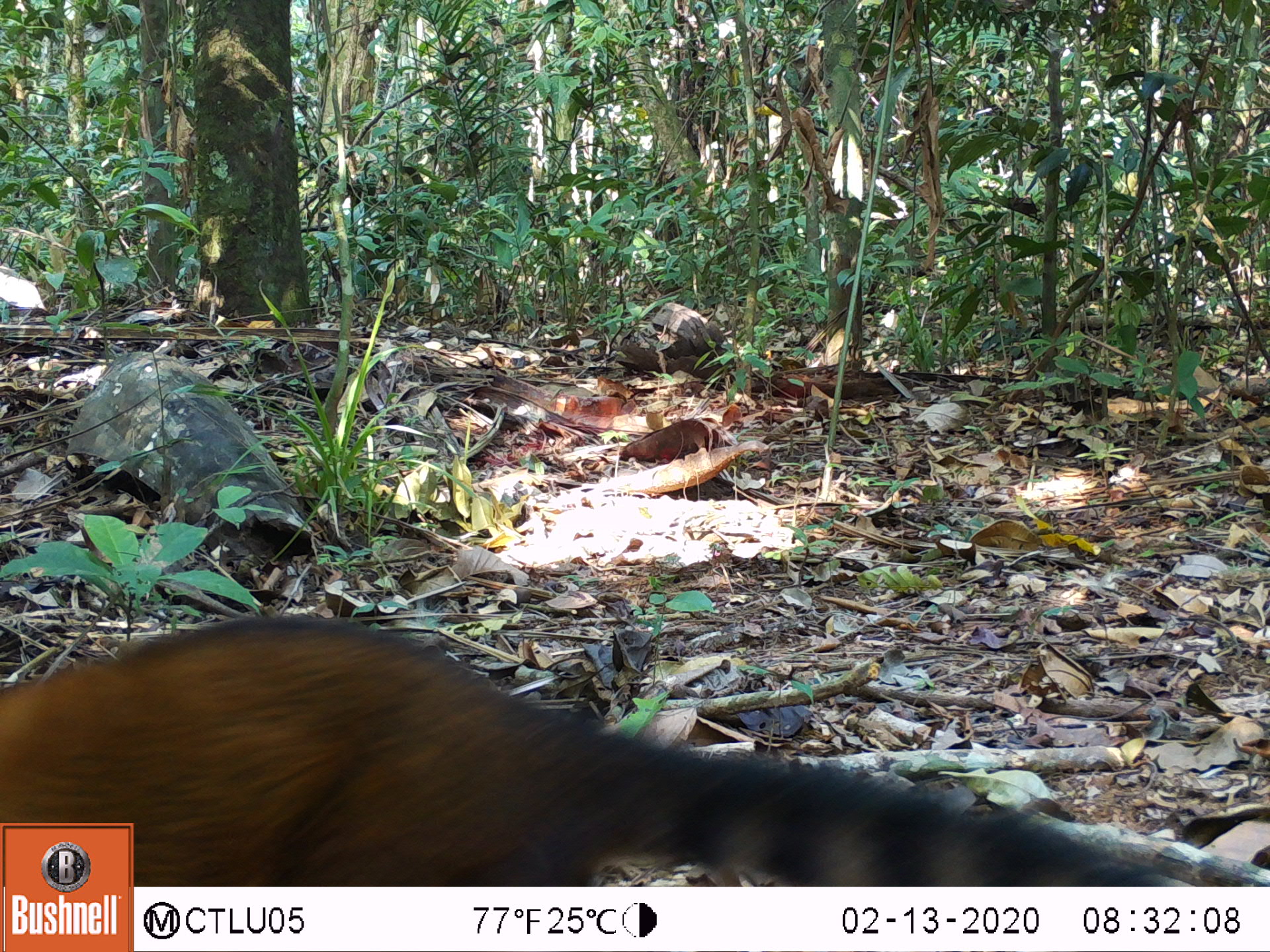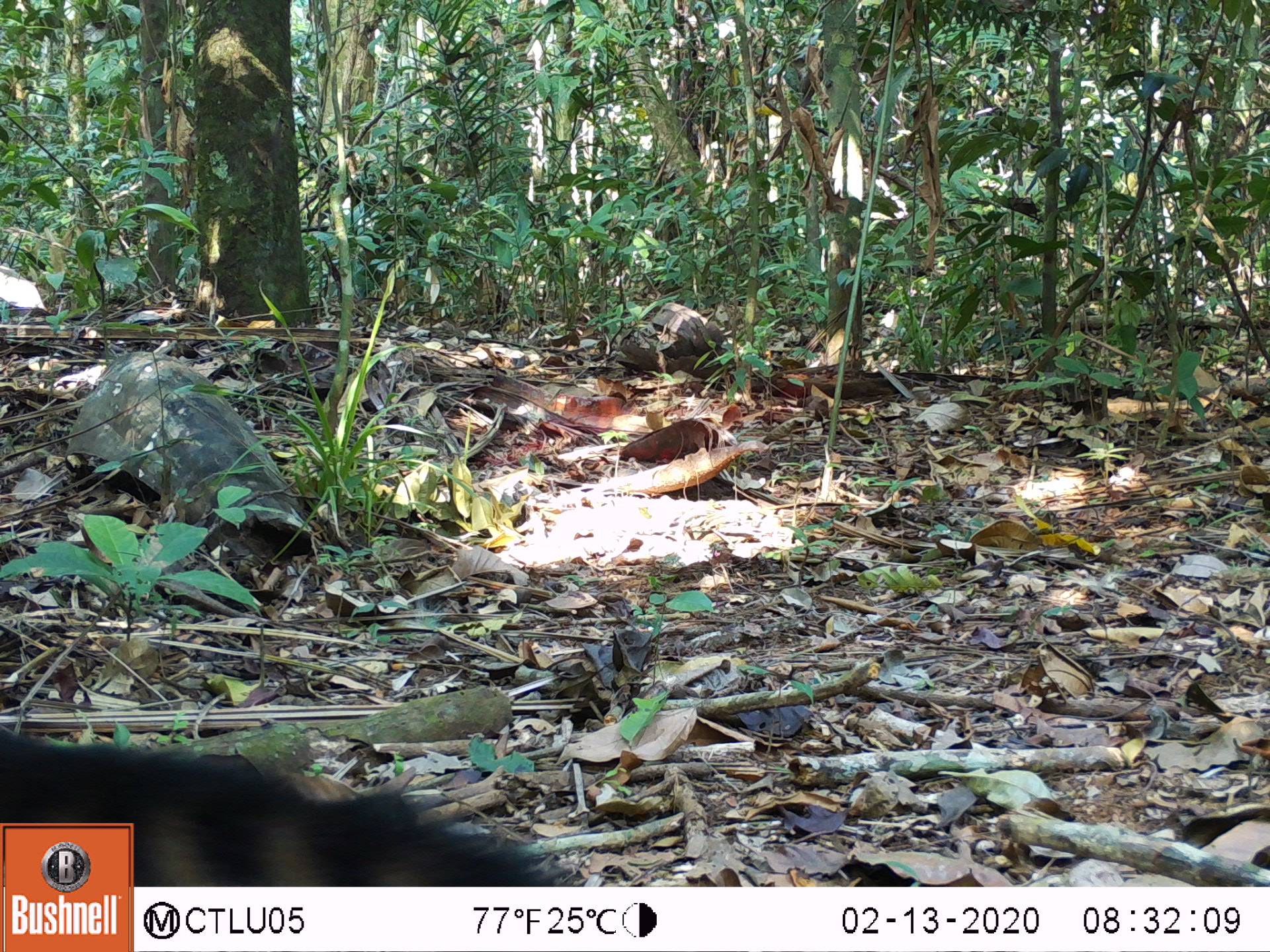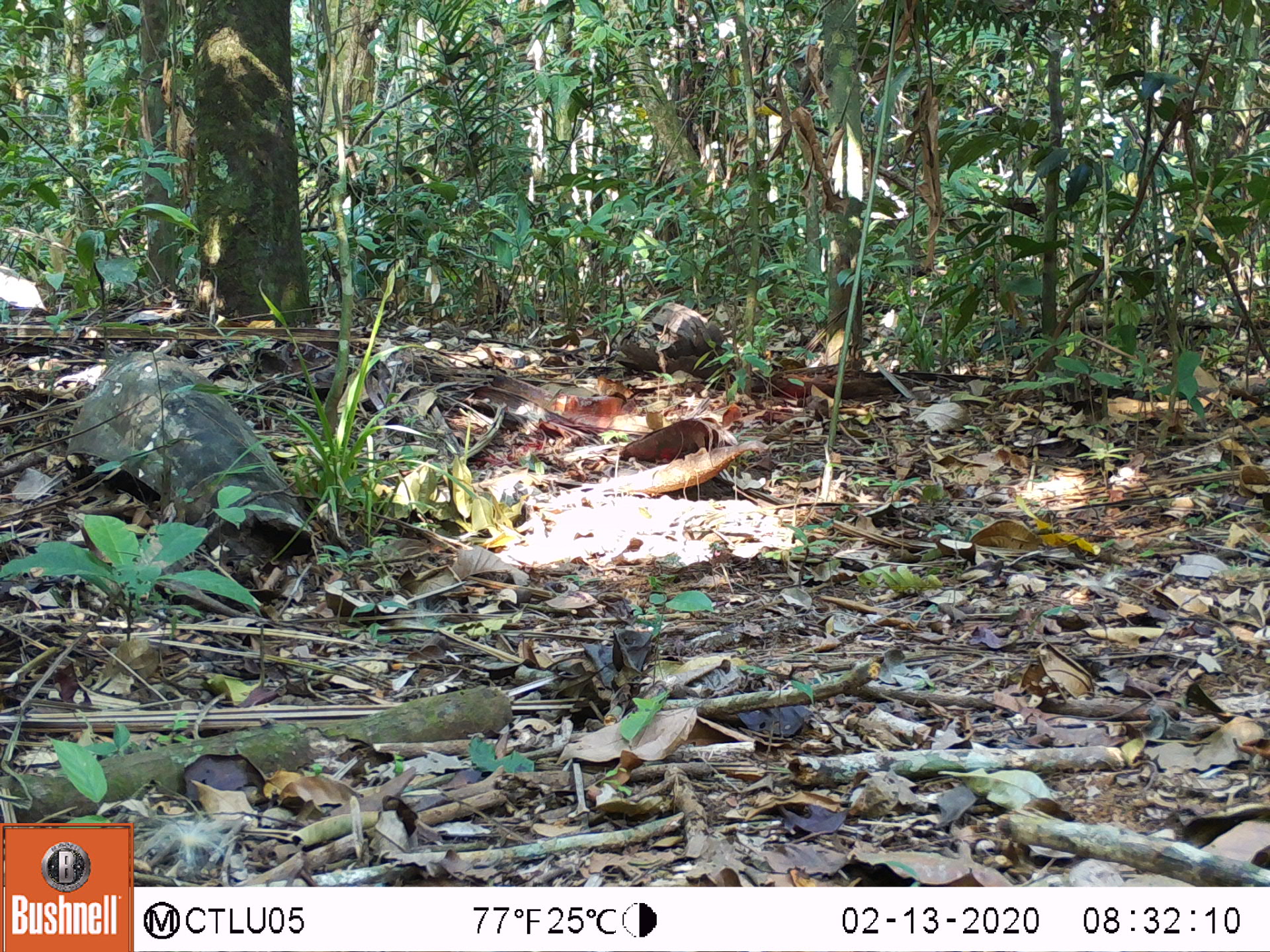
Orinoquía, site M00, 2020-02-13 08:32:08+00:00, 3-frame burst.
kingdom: Animalia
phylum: Chordata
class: Mammalia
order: Carnivora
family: Procyonidae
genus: Nasua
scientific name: Nasua nasua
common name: south american coati